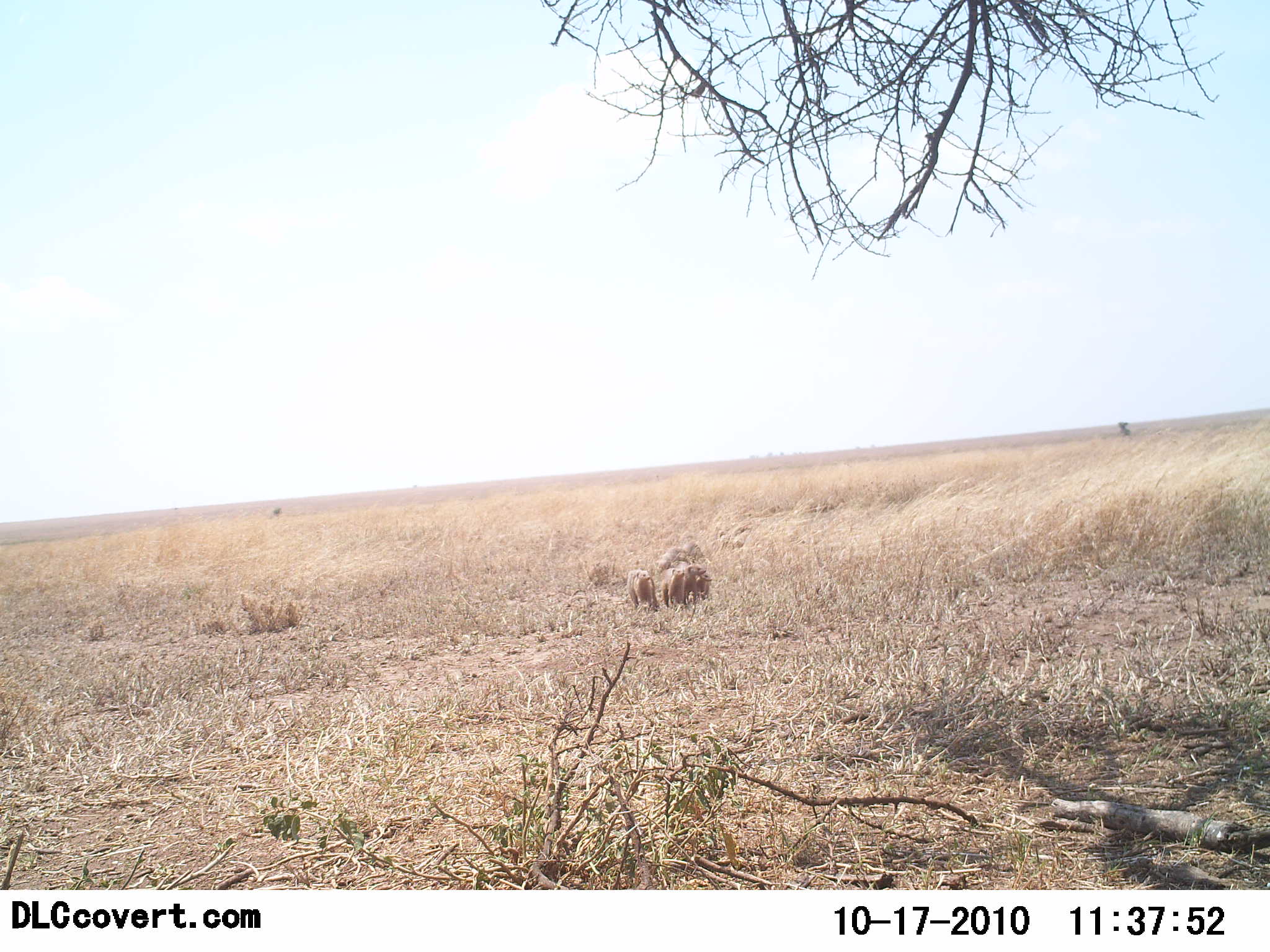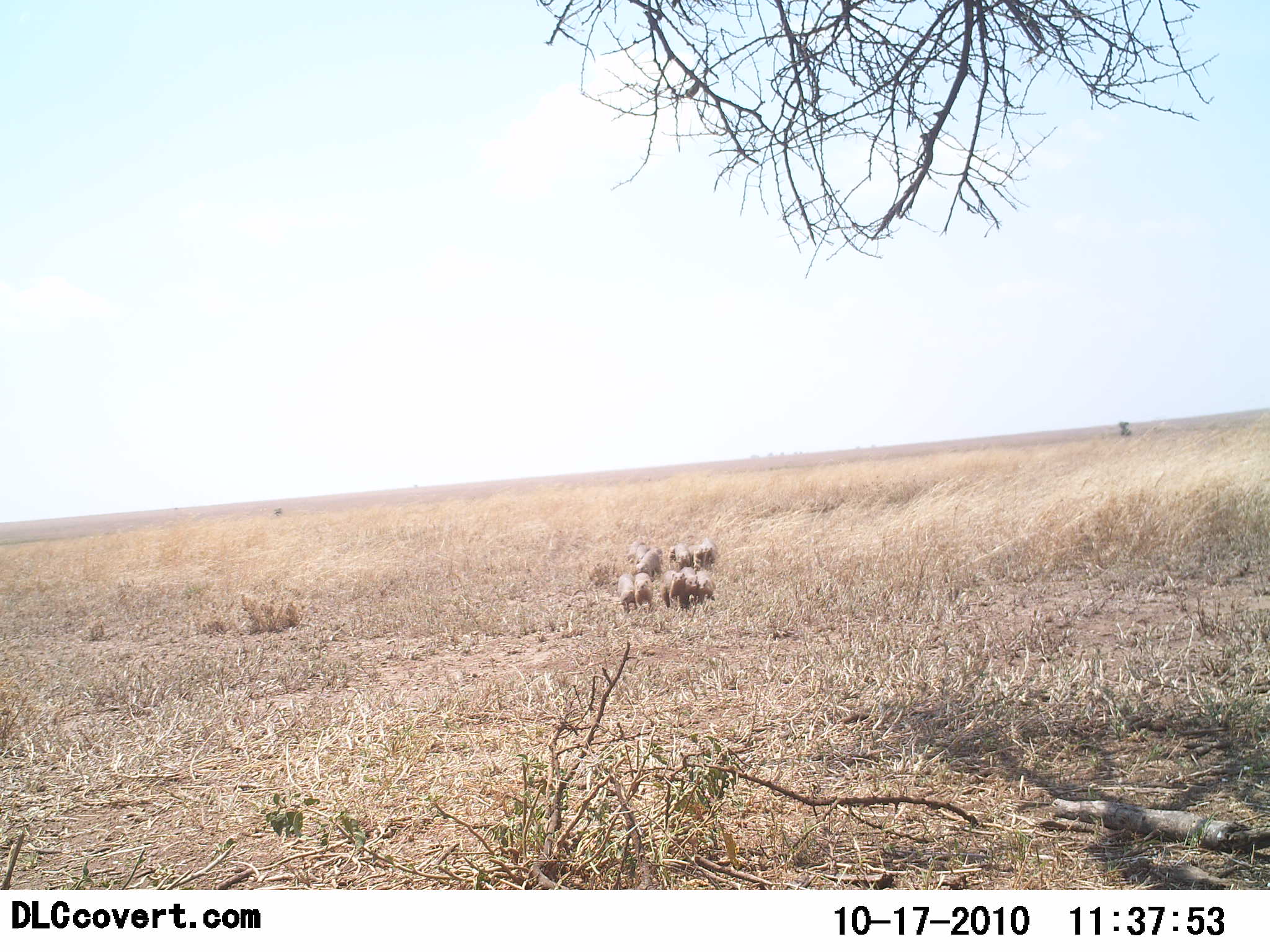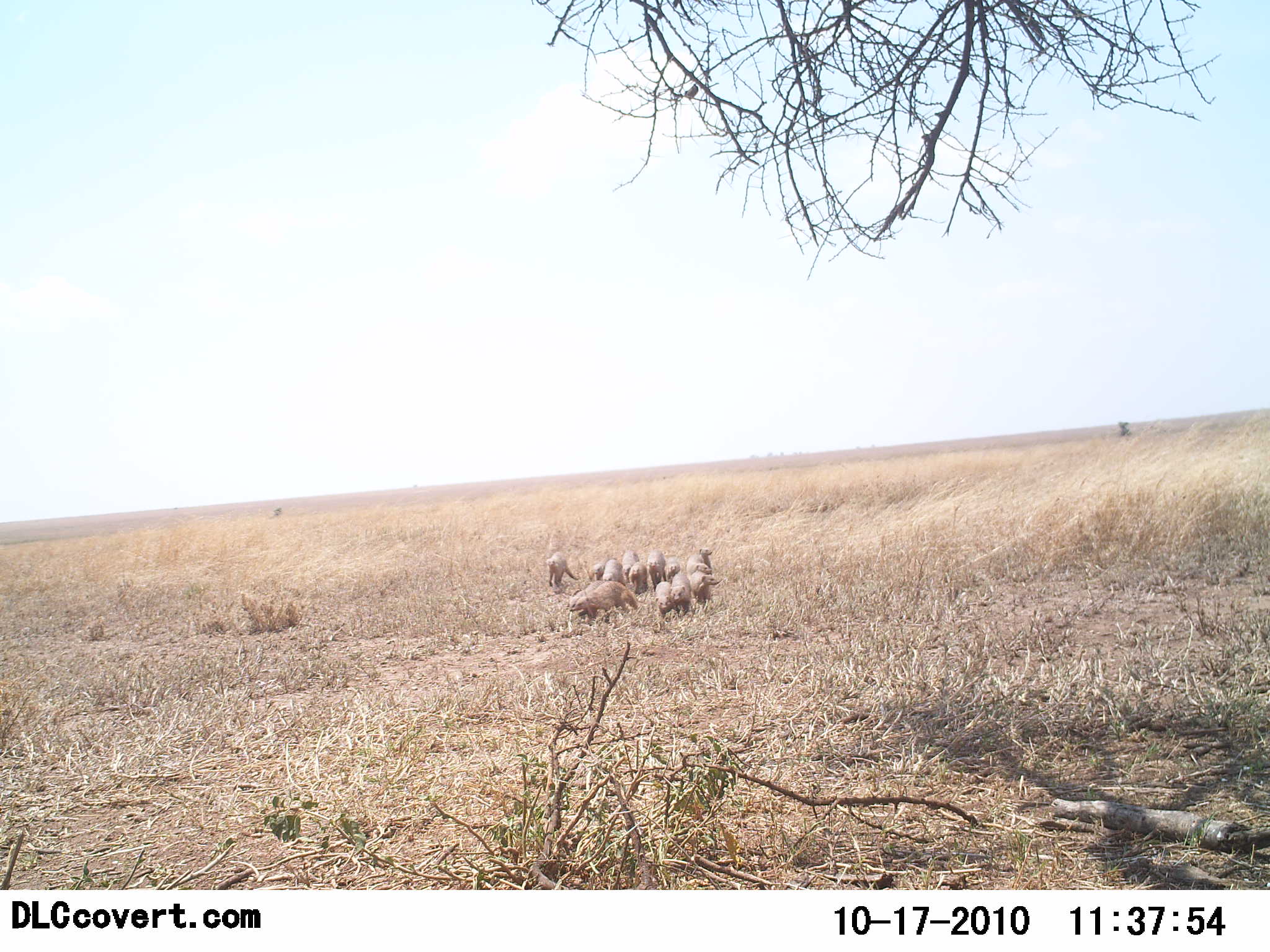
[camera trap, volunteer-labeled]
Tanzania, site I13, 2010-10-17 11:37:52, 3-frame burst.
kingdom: Animalia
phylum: Chordata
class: Mammalia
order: Carnivora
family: Herpestidae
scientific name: Herpestidae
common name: mongoose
Mongoose (Herpestidae), count 11-50. Behavior (volunteer vote fractions): standing 0%, resting 0%, moving 100%, interacting 17%. Young present (vote fraction): 8%. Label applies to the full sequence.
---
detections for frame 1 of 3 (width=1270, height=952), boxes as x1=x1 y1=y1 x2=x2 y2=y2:
animal: x1=627 y1=569 x2=658 y2=612; x1=676 y1=564 x2=706 y2=604; x1=660 y1=568 x2=684 y2=608; x1=655 y1=548 x2=682 y2=574; x1=676 y1=543 x2=698 y2=564; x1=696 y1=574 x2=712 y2=601; x1=685 y1=547 x2=703 y2=564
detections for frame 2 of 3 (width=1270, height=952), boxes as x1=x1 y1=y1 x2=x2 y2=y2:
animal: x1=660 y1=570 x2=685 y2=609; x1=678 y1=566 x2=697 y2=609; x1=636 y1=551 x2=662 y2=582; x1=617 y1=573 x2=637 y2=612; x1=635 y1=571 x2=654 y2=612; x1=696 y1=571 x2=716 y2=606; x1=700 y1=538 x2=718 y2=568; x1=688 y1=544 x2=707 y2=569; x1=675 y1=544 x2=692 y2=568; x1=632 y1=545 x2=652 y2=565; x1=630 y1=540 x2=645 y2=558; x1=668 y1=545 x2=675 y2=569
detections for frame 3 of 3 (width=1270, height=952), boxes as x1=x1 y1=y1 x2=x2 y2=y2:
animal: x1=574 y1=581 x2=639 y2=627; x1=570 y1=581 x2=625 y2=619; x1=546 y1=552 x2=576 y2=588; x1=685 y1=547 x2=713 y2=578; x1=671 y1=574 x2=691 y2=616; x1=647 y1=550 x2=666 y2=593; x1=691 y1=575 x2=719 y2=604; x1=654 y1=581 x2=672 y2=619; x1=688 y1=564 x2=712 y2=591; x1=622 y1=550 x2=640 y2=585; x1=629 y1=563 x2=649 y2=594; x1=600 y1=560 x2=623 y2=584; x1=665 y1=556 x2=681 y2=582; x1=592 y1=561 x2=606 y2=585